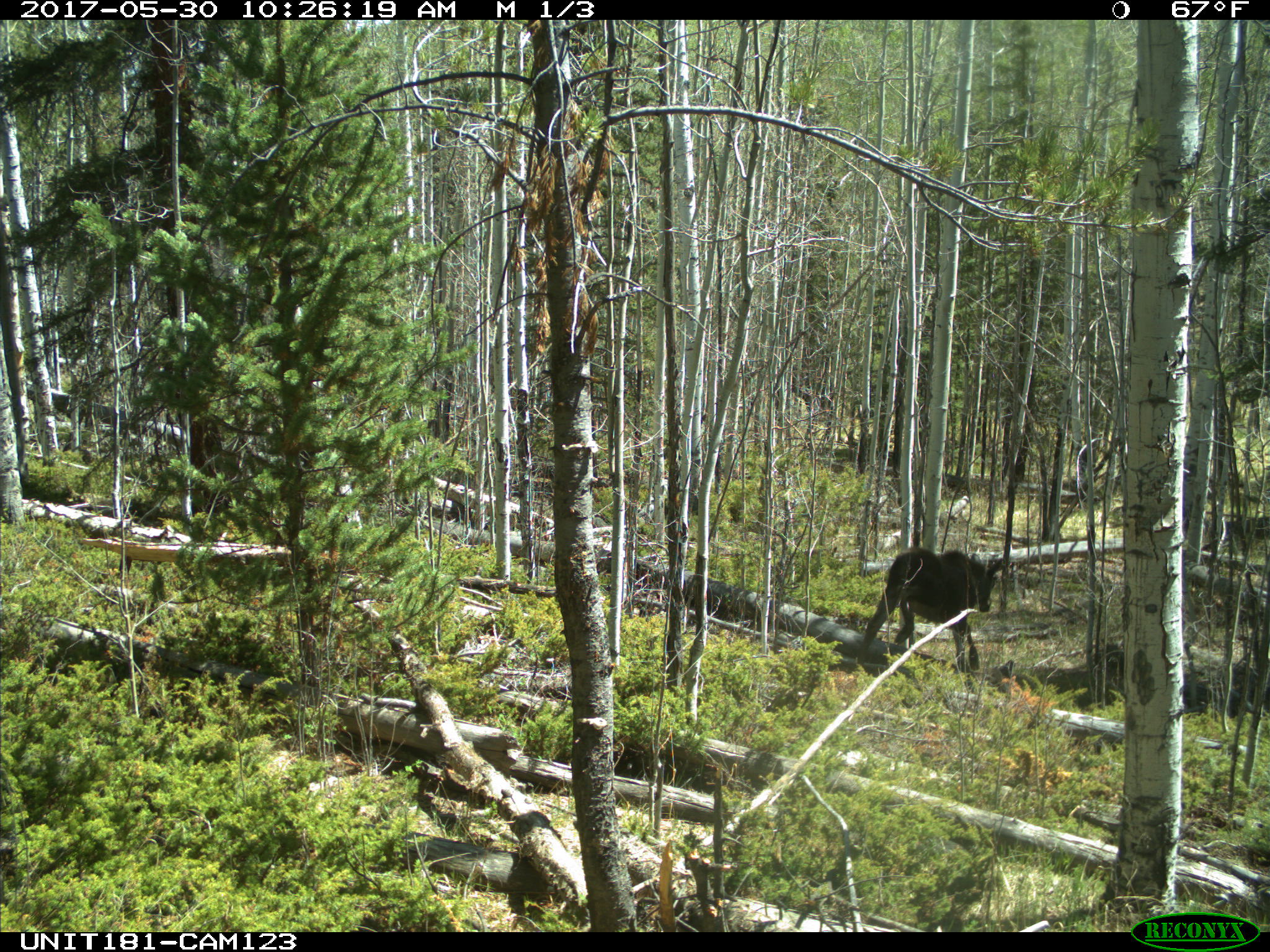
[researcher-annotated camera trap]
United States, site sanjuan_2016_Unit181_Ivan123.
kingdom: Animalia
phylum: Chordata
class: Mammalia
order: Artiodactyla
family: Cervidae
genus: Alces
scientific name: Alces alces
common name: moose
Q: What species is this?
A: Alces alces (moose).